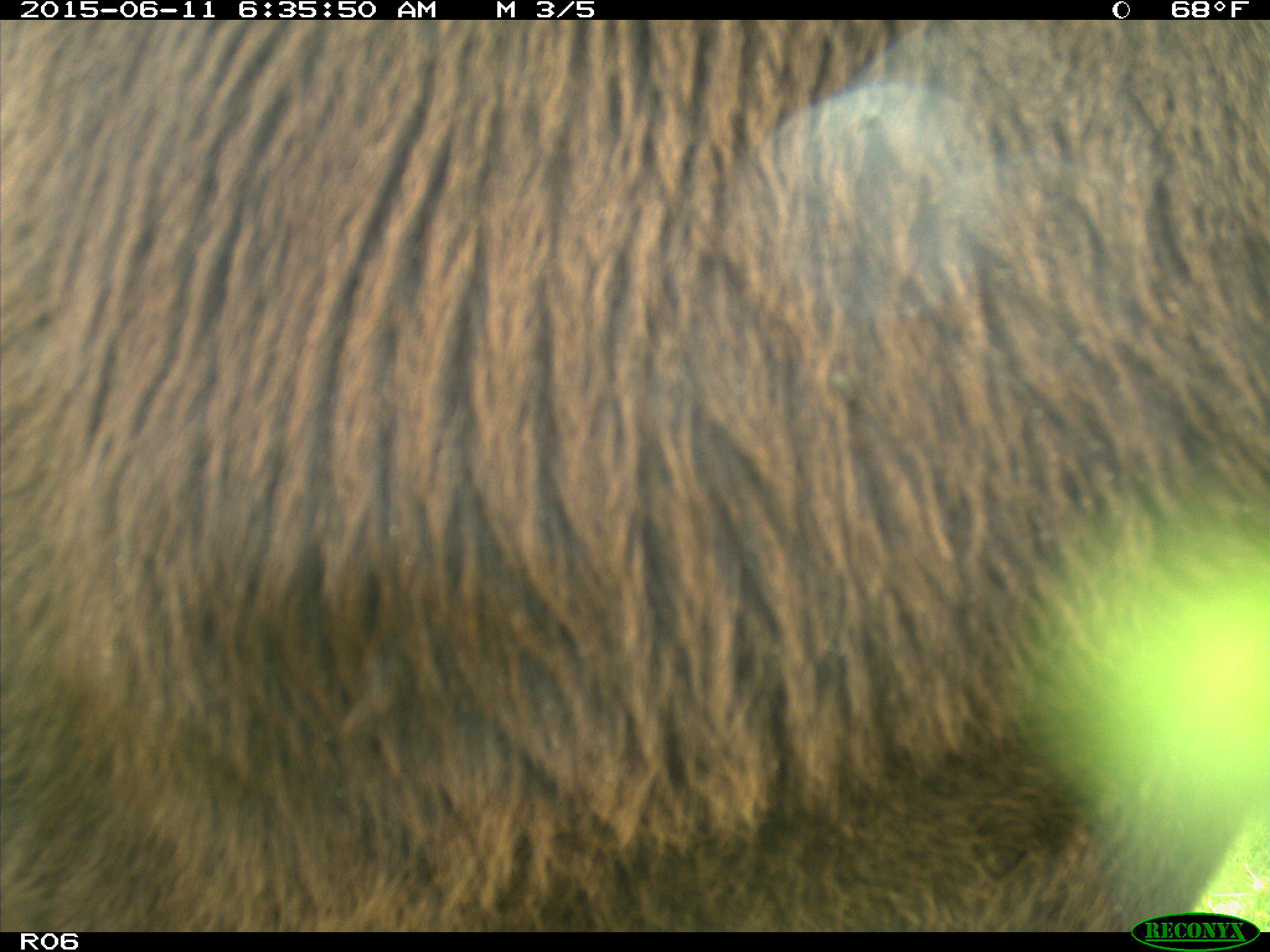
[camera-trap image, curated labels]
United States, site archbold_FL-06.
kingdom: Animalia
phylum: Chordata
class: Mammalia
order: Artiodactyla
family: Bovidae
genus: Bos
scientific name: Bos taurus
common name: domestic cow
Bos taurus (domestic cow).